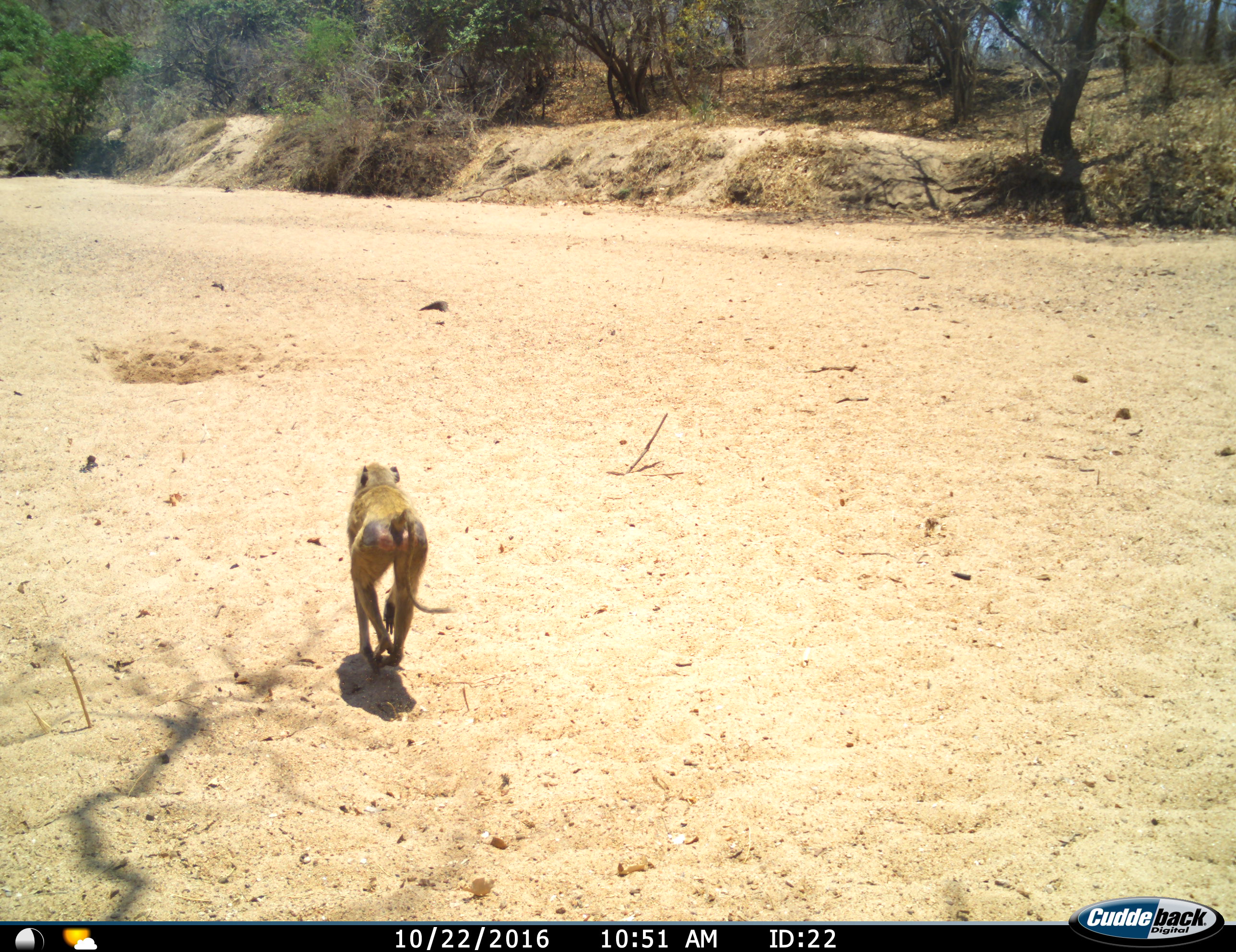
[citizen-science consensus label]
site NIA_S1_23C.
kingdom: Animalia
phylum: Chordata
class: Mammalia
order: Primates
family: Cercopithecidae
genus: Papio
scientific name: Papio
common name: baboon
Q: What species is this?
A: Baboon (Papio).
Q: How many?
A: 1.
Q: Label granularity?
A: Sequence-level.